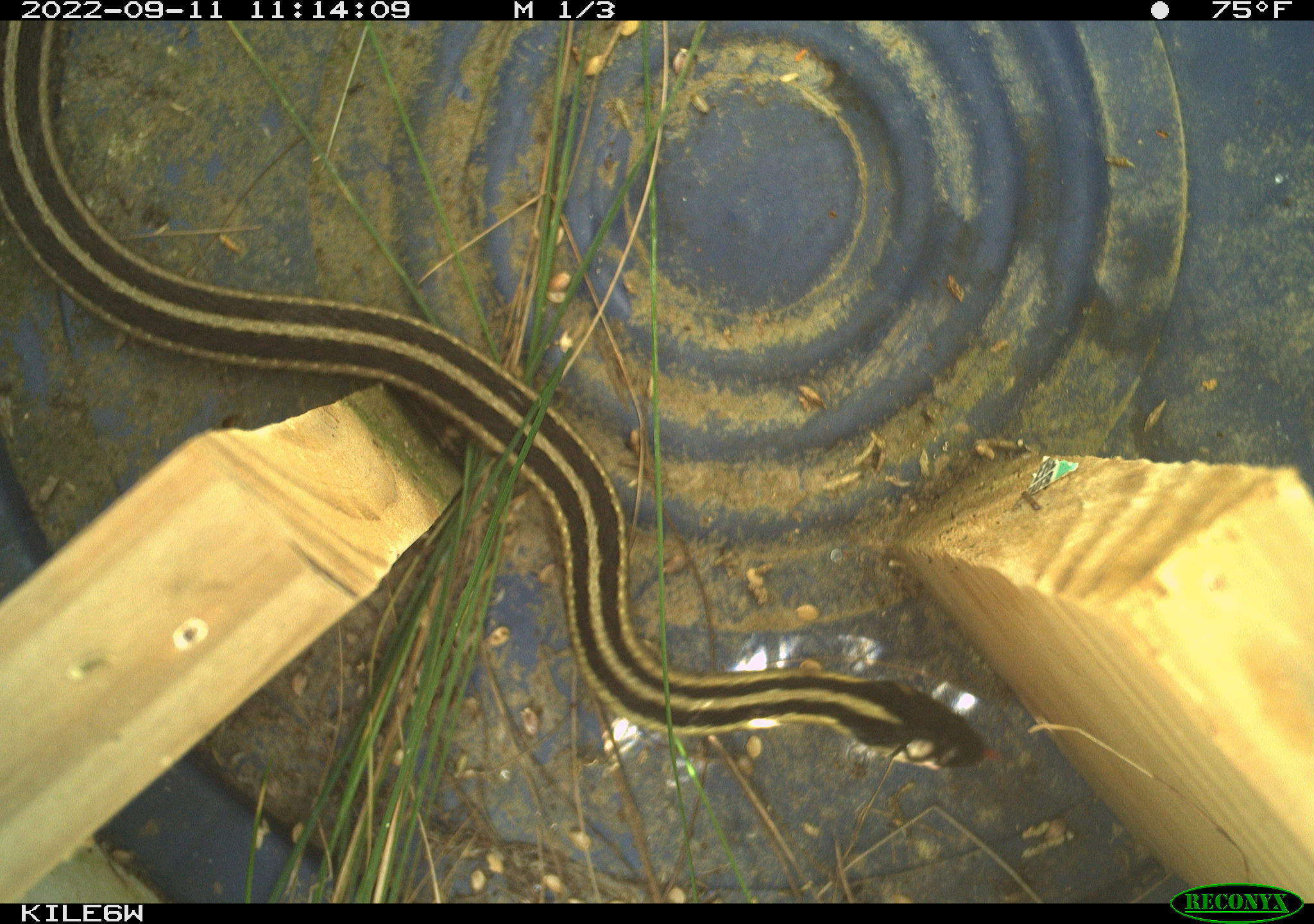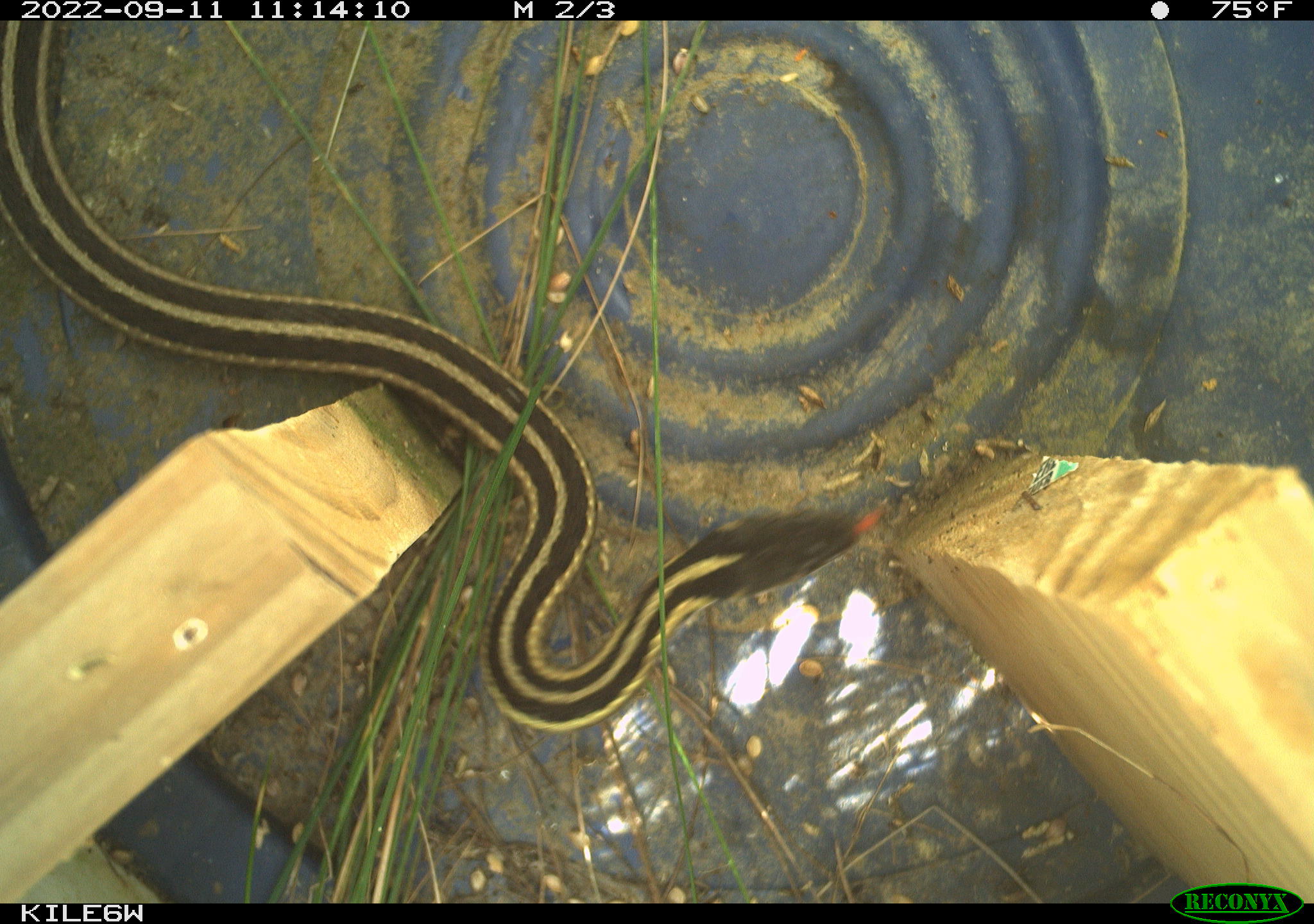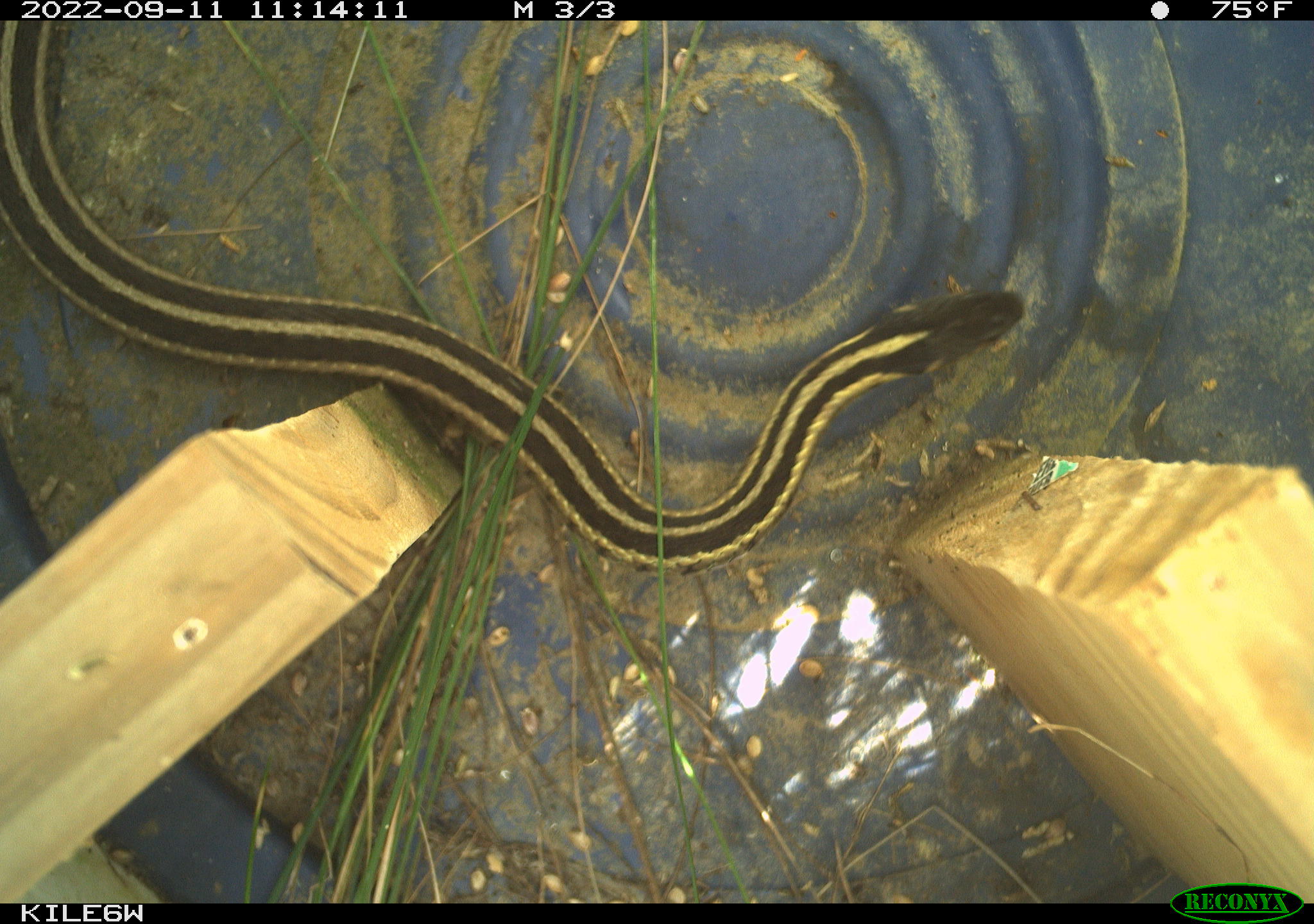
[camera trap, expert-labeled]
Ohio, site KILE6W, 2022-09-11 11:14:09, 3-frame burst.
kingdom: Animalia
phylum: Chordata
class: Reptilia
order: Squamata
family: Colubridae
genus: Thamnophis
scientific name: Thamnophis sirtalis sirtalis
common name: eastern gartersnake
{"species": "eastern gartersnake (Thamnophis sirtalis sirtalis)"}